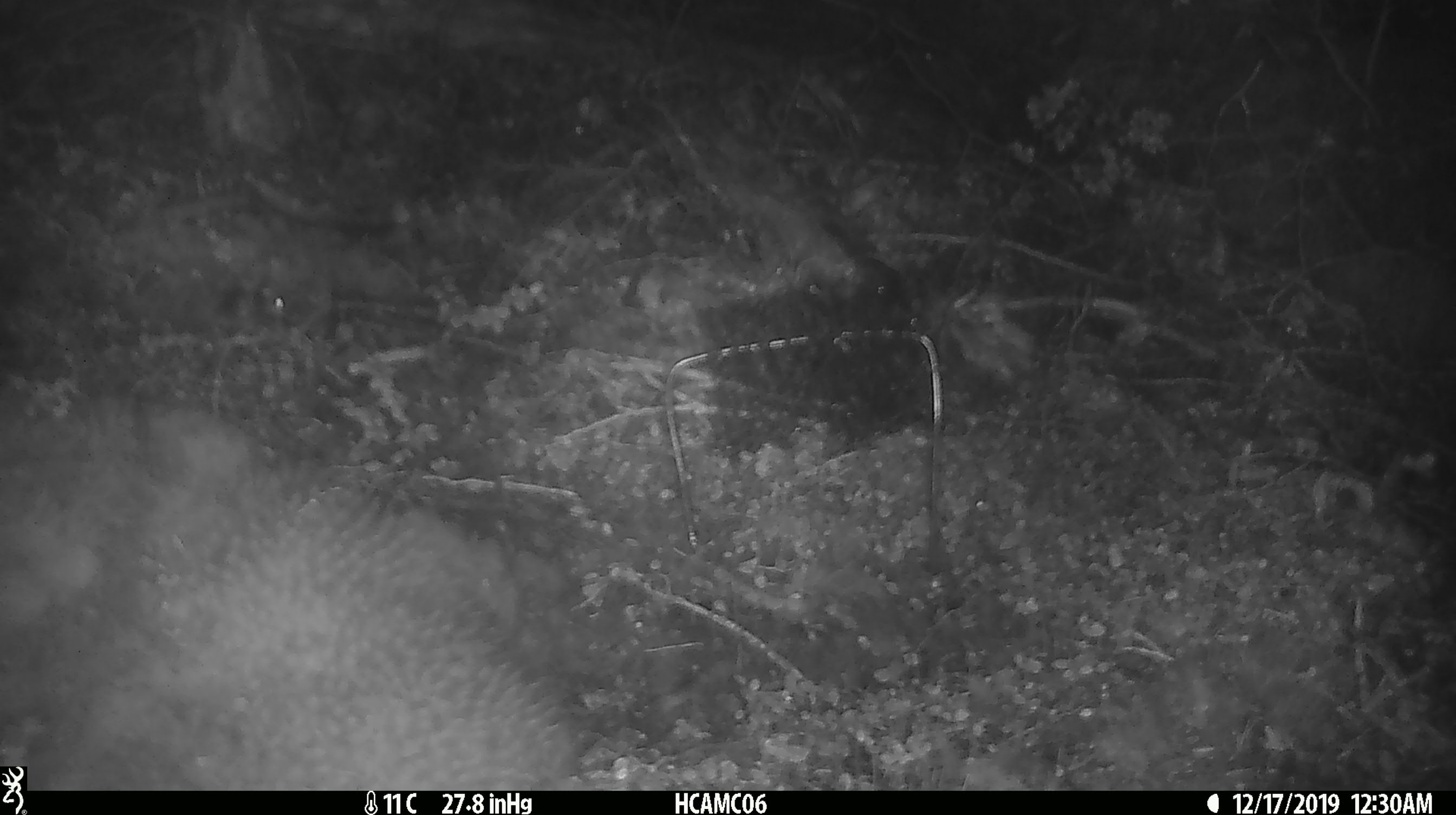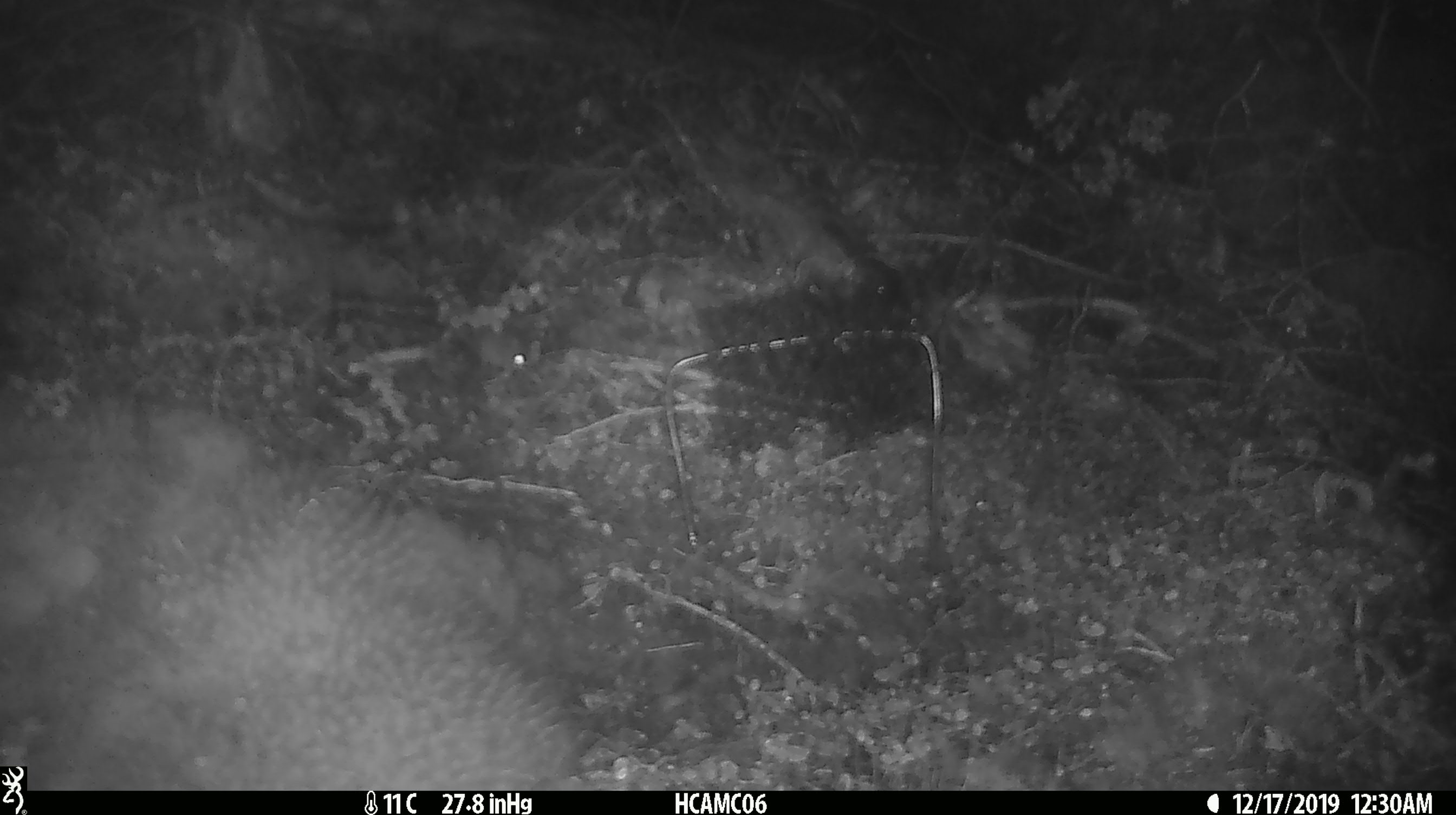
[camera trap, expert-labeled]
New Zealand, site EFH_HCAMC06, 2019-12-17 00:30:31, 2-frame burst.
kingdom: Animalia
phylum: Chordata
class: Mammalia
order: Rodentia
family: Muridae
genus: Mus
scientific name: Mus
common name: mouse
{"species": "mouse (Mus)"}